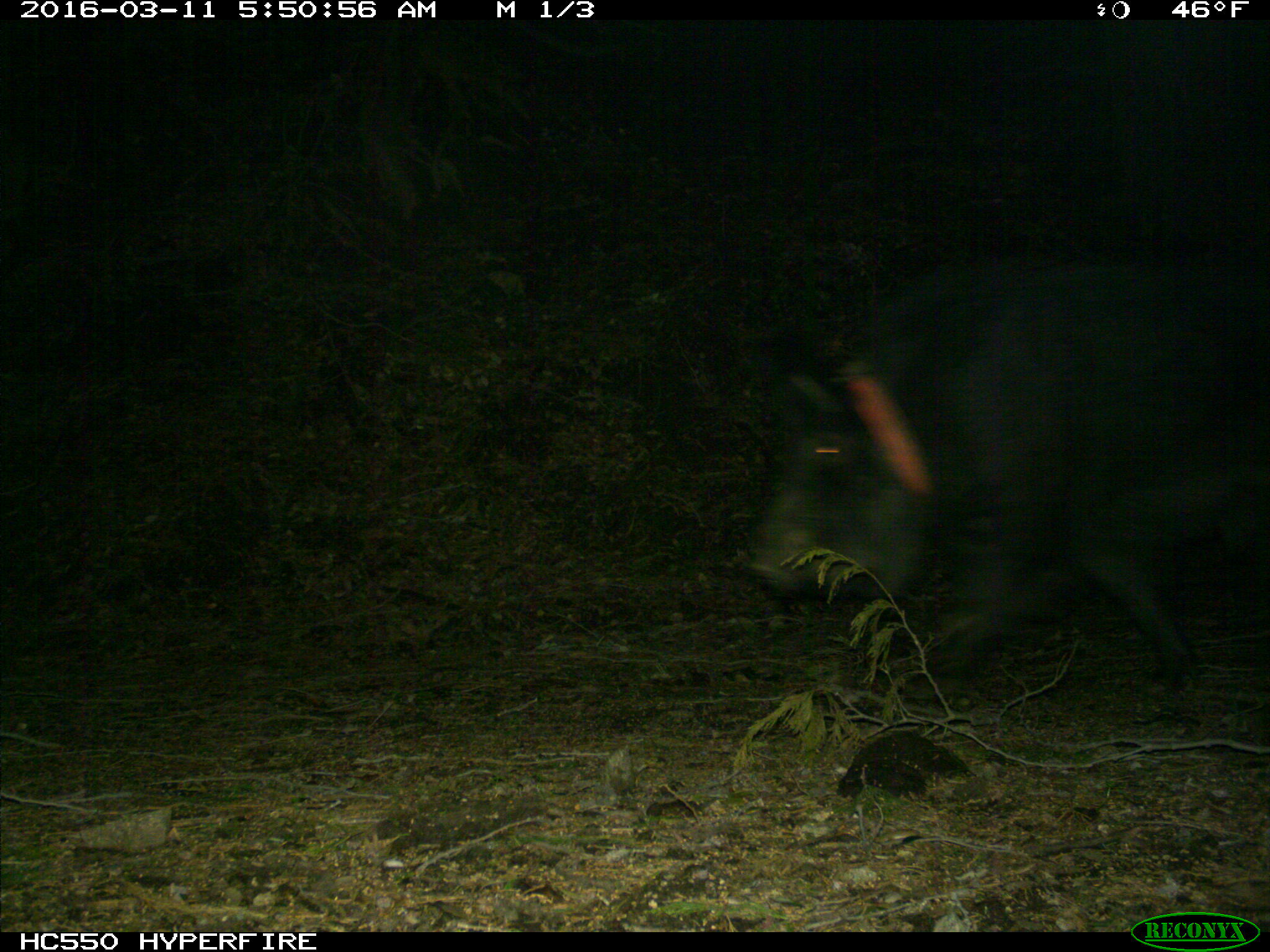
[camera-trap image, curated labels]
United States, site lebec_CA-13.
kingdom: Animalia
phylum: Chordata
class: Mammalia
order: Artiodactyla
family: Suidae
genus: Sus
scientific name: Sus scrofa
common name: wild boar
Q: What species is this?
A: Sus scrofa (wild boar).